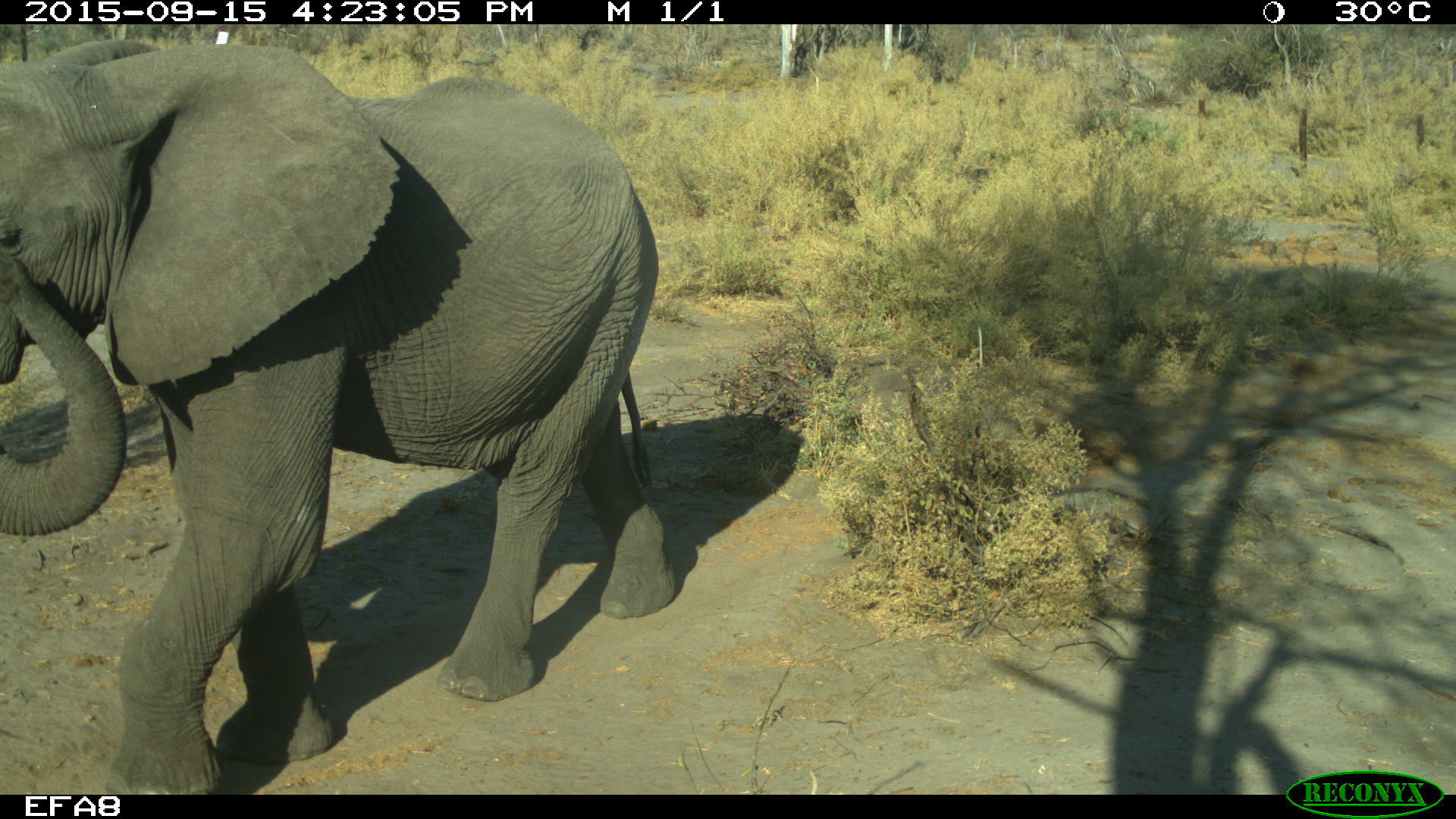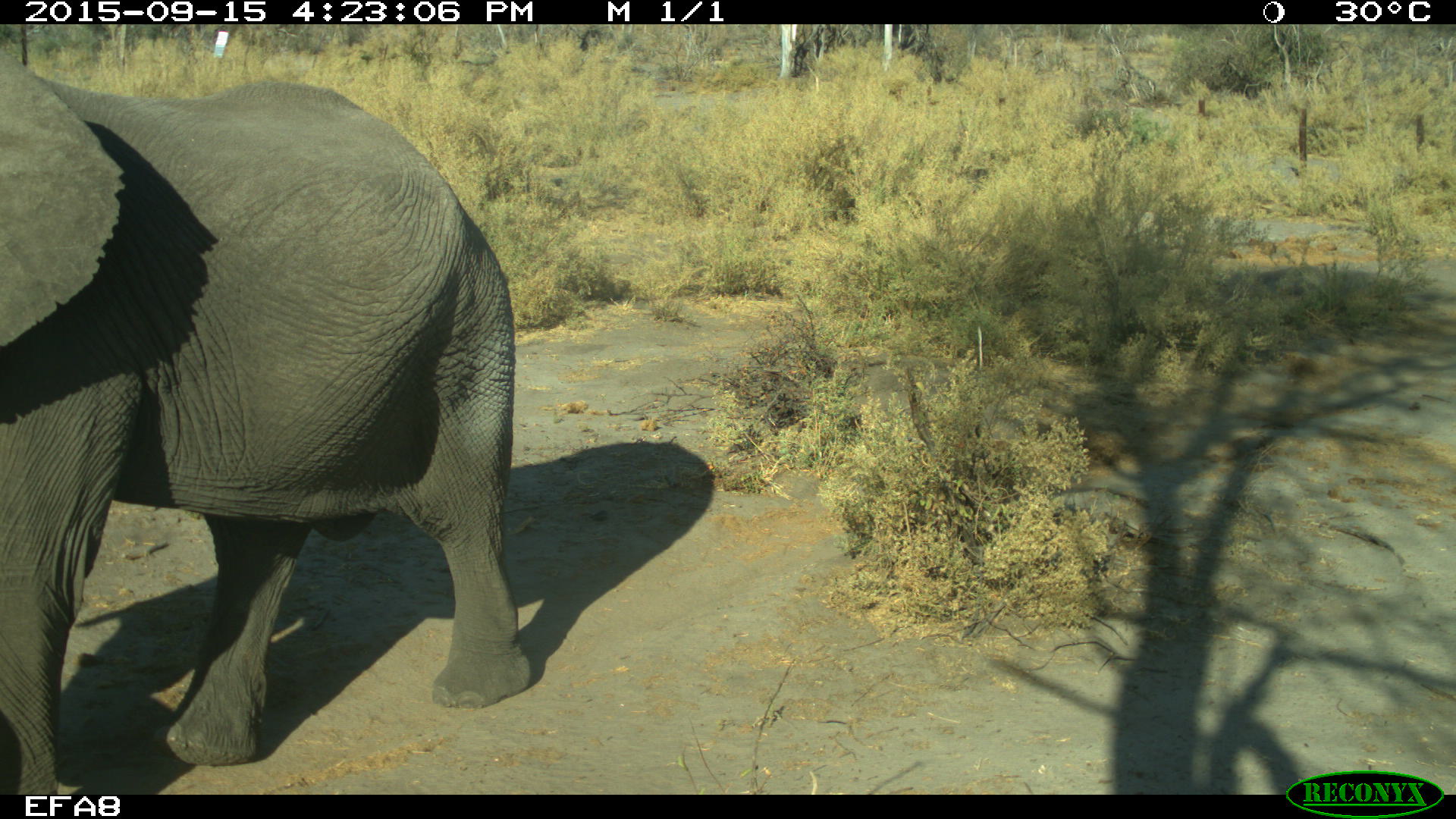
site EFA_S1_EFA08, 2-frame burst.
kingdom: Animalia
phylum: Chordata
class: Mammalia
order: Proboscidea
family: Elephantidae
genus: Loxodonta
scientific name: Loxodonta africana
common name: african bush elephant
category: elephant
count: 1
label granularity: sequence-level